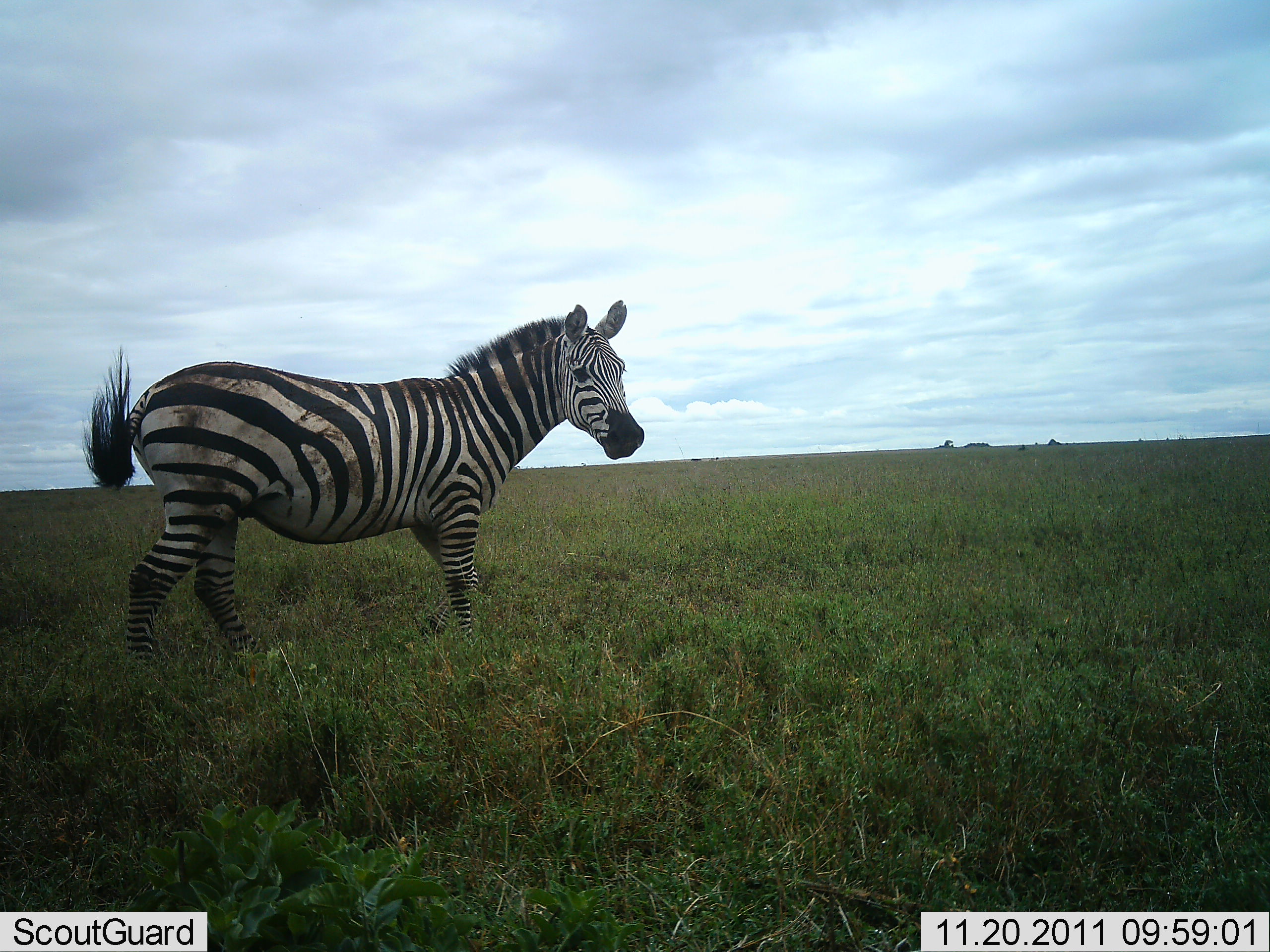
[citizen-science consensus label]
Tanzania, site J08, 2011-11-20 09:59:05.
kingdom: Animalia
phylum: Chordata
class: Mammalia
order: Perissodactyla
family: Equidae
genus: Equus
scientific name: Equus quagga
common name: plains zebra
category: zebra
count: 1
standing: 85%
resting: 0%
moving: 15%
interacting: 0%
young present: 0%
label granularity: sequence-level